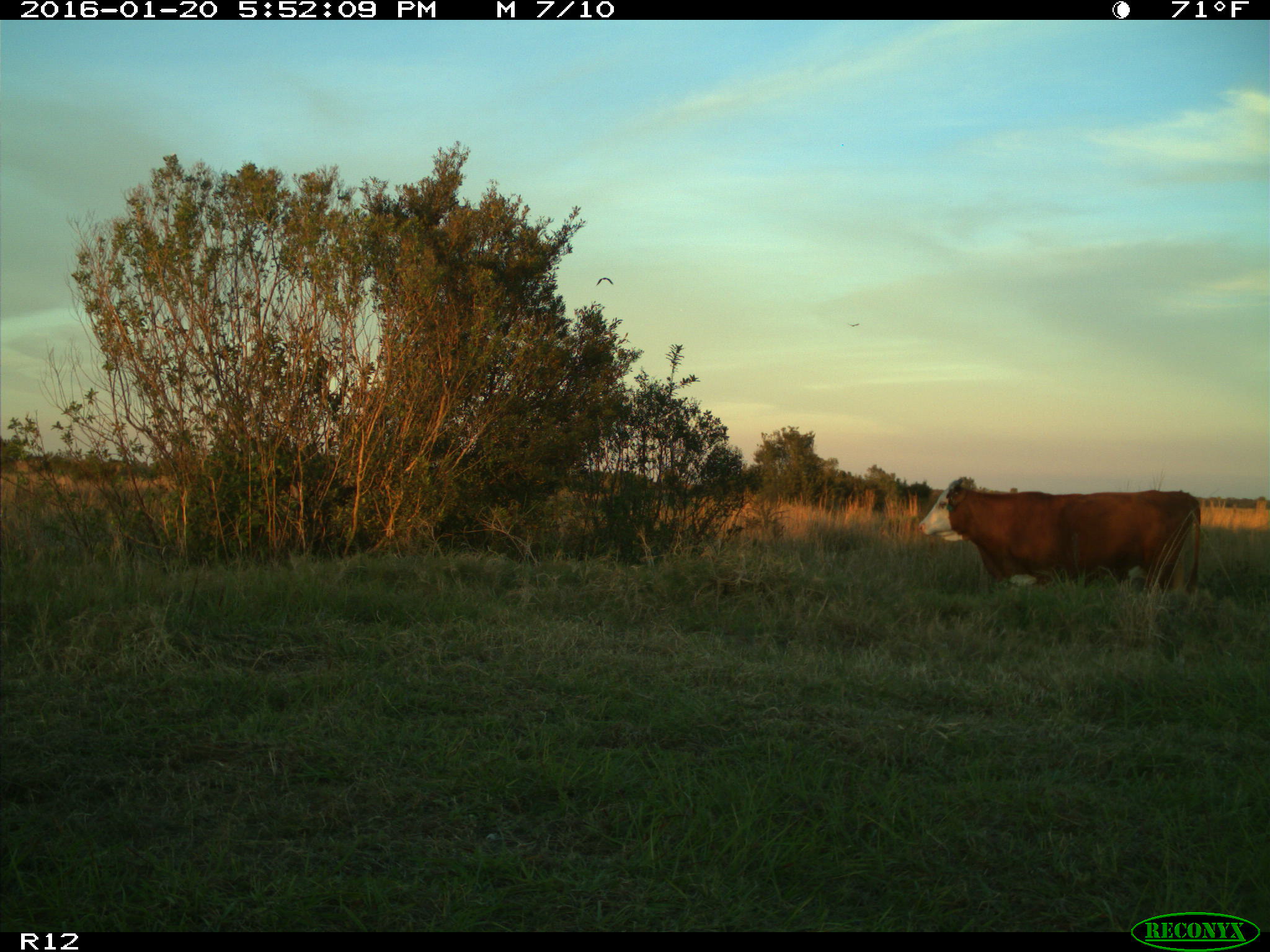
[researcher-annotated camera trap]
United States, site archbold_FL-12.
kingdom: Animalia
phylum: Chordata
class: Mammalia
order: Artiodactyla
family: Bovidae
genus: Bos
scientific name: Bos taurus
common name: domestic cow